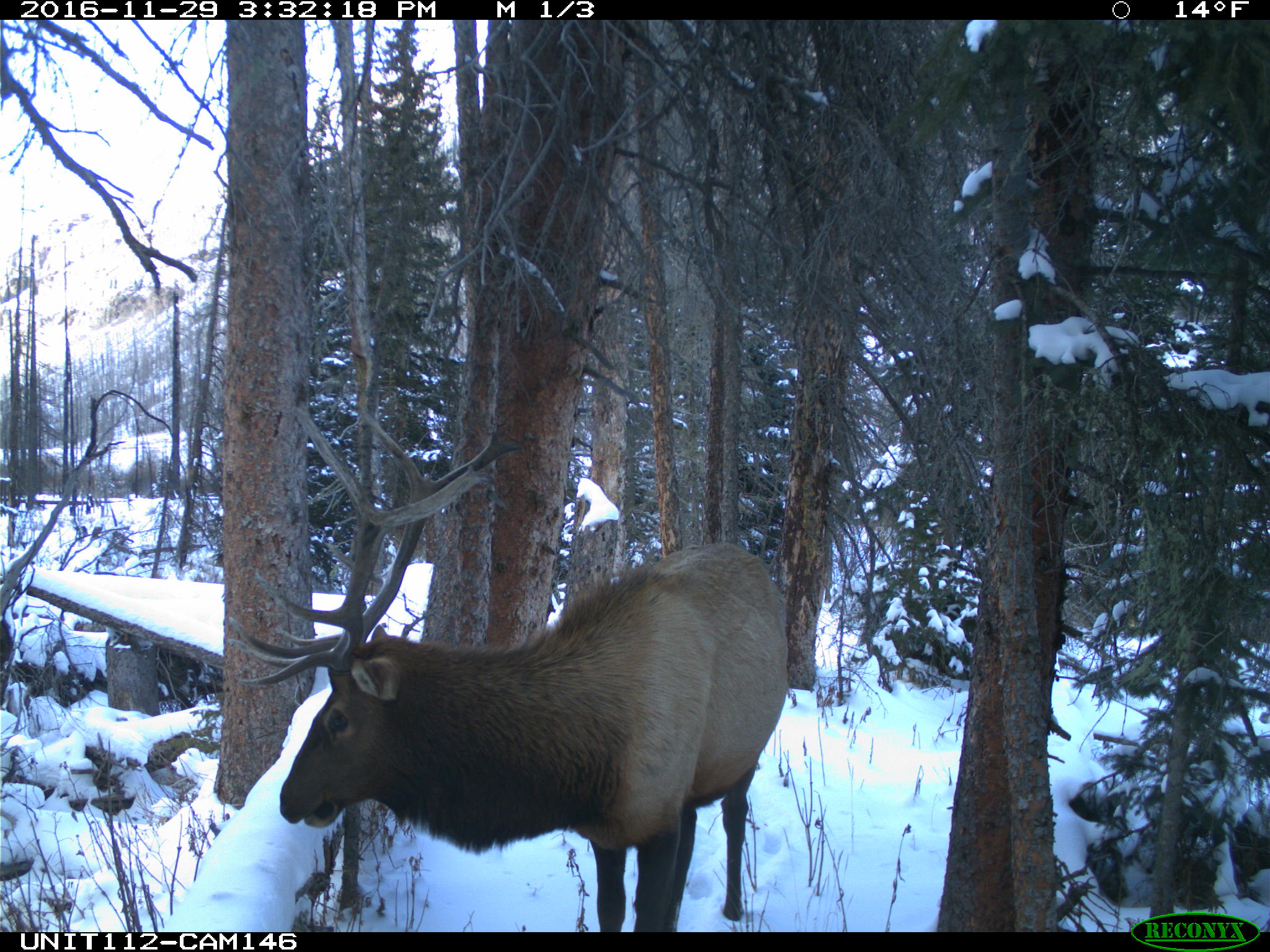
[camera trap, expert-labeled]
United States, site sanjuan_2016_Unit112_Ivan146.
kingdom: Animalia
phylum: Chordata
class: Mammalia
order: Artiodactyla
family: Cervidae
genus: Cervus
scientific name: Cervus elaphus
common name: red deer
Cervus elaphus (red deer).